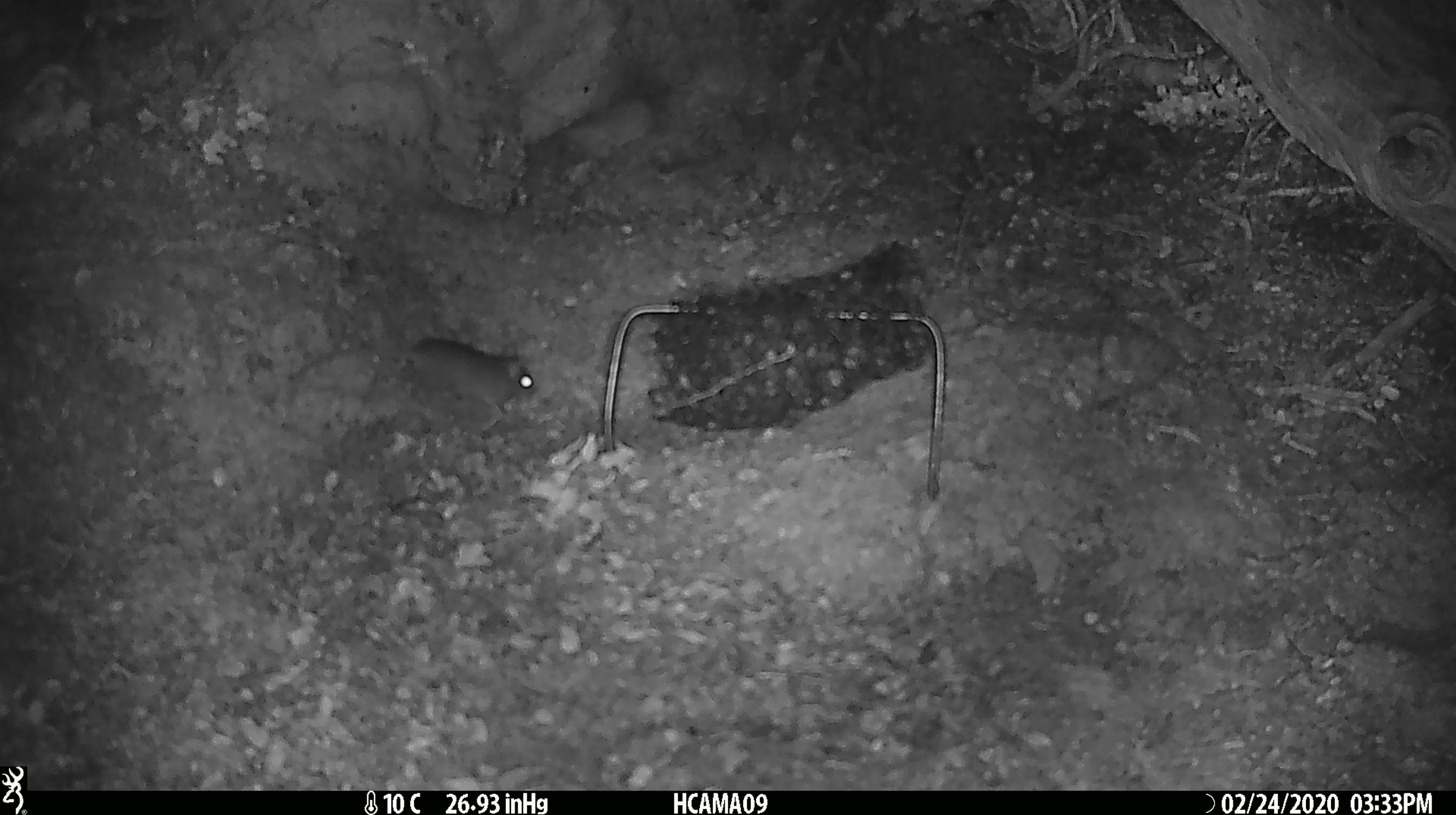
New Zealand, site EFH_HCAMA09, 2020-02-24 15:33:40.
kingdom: Animalia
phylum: Chordata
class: Mammalia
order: Rodentia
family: Muridae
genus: Mus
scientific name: Mus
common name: mouse